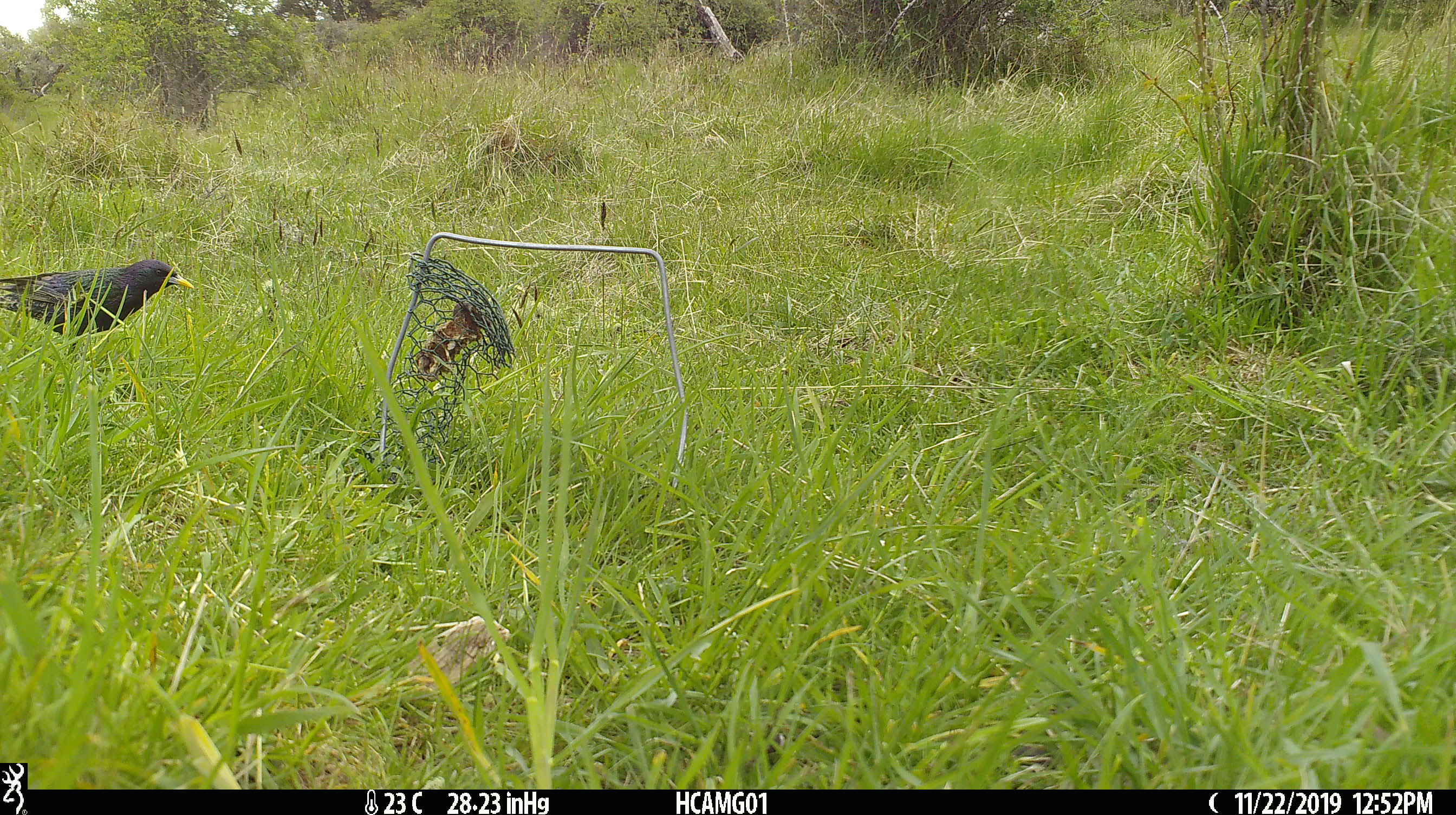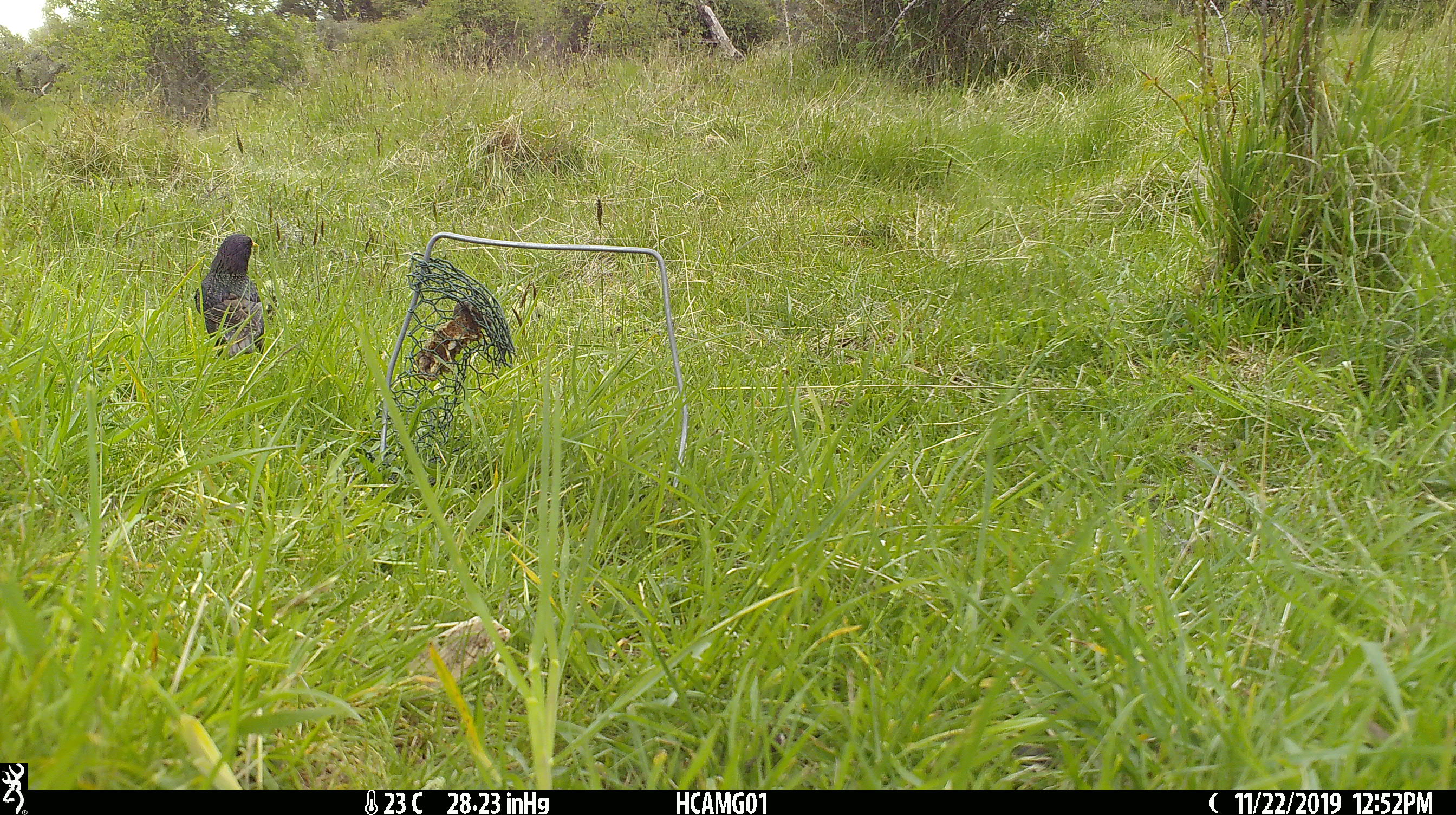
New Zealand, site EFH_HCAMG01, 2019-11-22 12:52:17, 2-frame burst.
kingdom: Animalia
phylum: Chordata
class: Aves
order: Passeriformes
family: Sturnidae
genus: Sturnus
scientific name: Sturnus vulgaris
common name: european starling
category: starling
Starling (european starling) (Sturnus vulgaris).